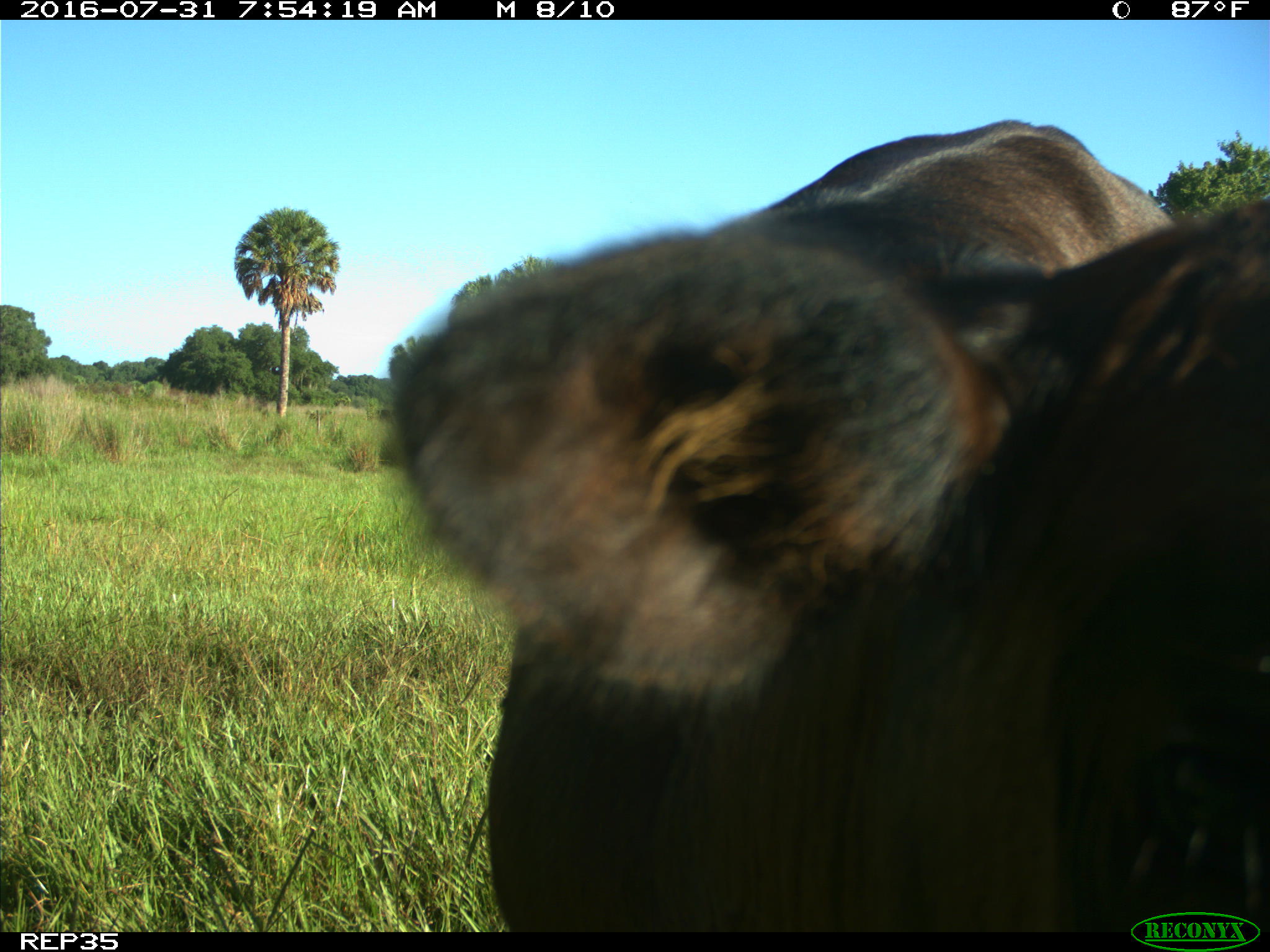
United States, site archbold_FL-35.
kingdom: Animalia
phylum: Chordata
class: Mammalia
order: Artiodactyla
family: Bovidae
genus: Bos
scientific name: Bos taurus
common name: domestic cow